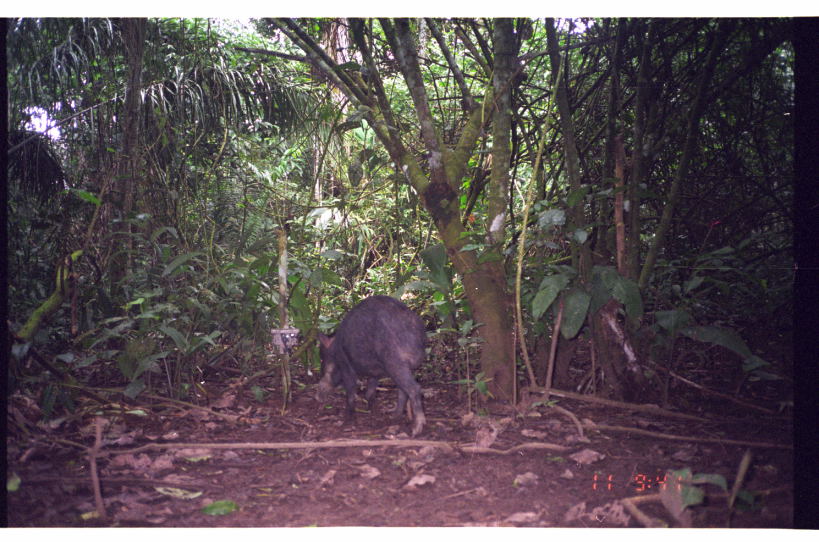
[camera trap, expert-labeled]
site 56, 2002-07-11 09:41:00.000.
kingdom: Animalia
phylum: Chordata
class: Mammalia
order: Artiodactyla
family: Tayassuidae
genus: Tayassu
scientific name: Tayassu pecari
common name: white-lipped peccary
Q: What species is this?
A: Tayassu pecari (white-lipped peccary).